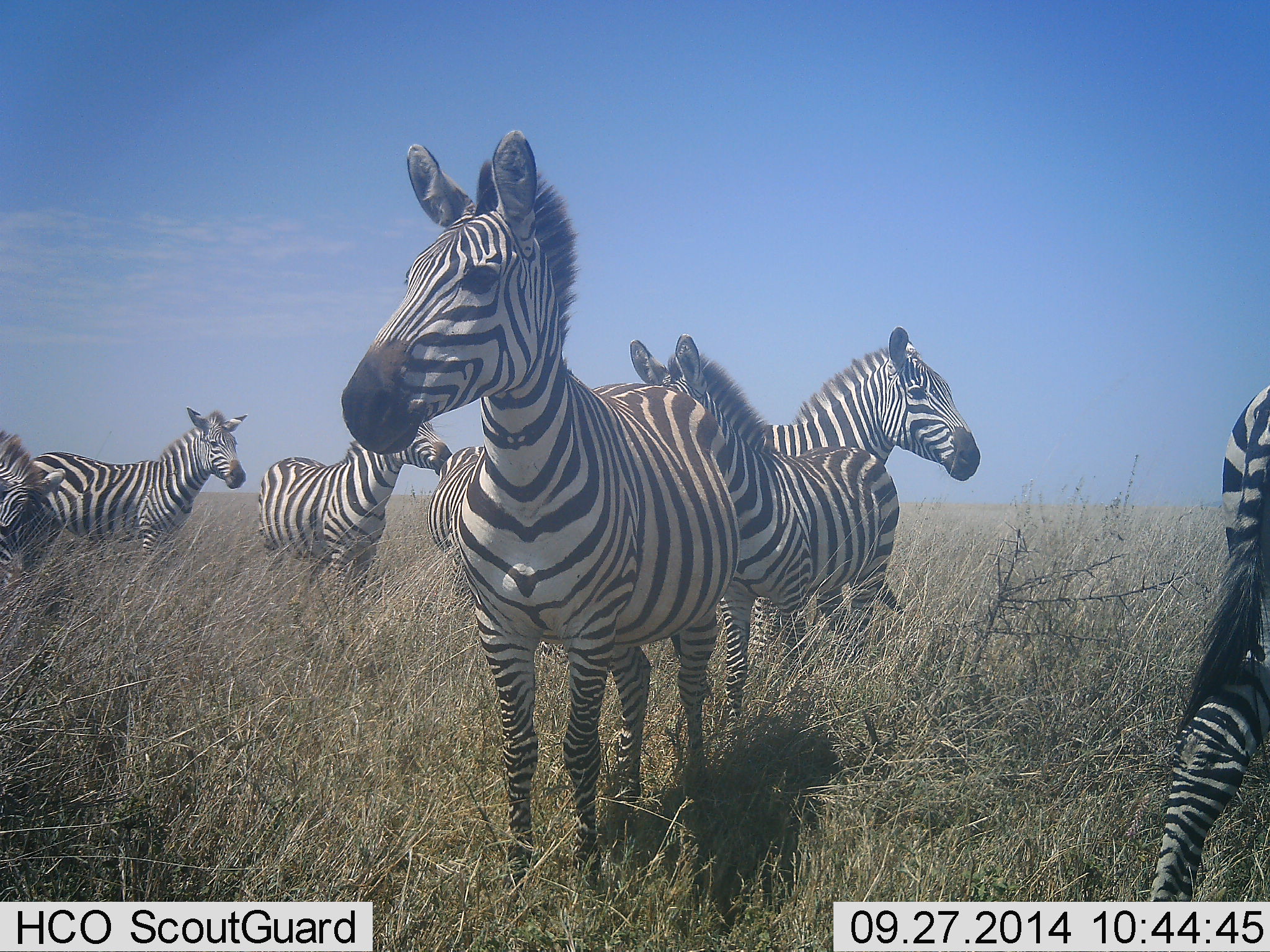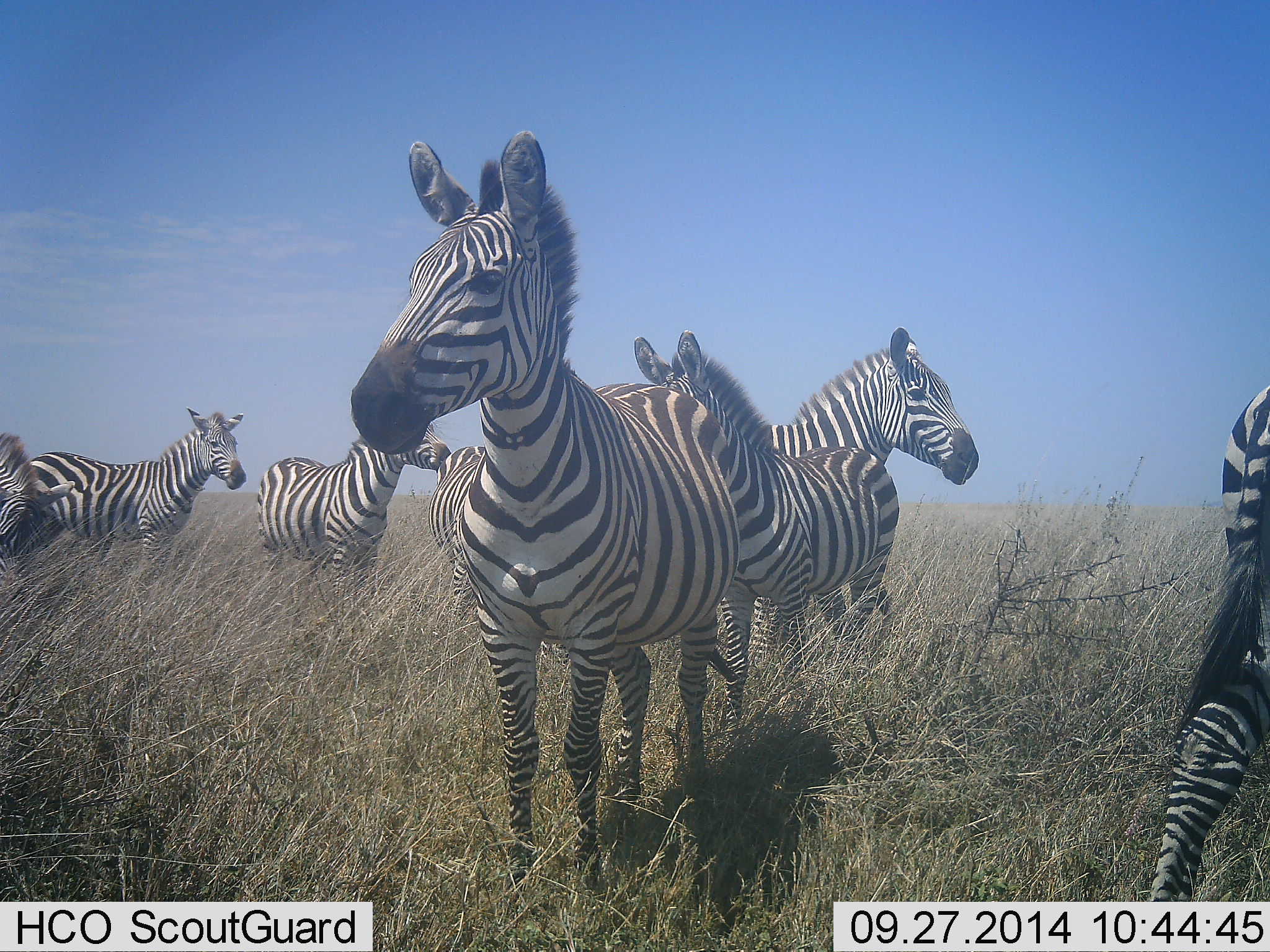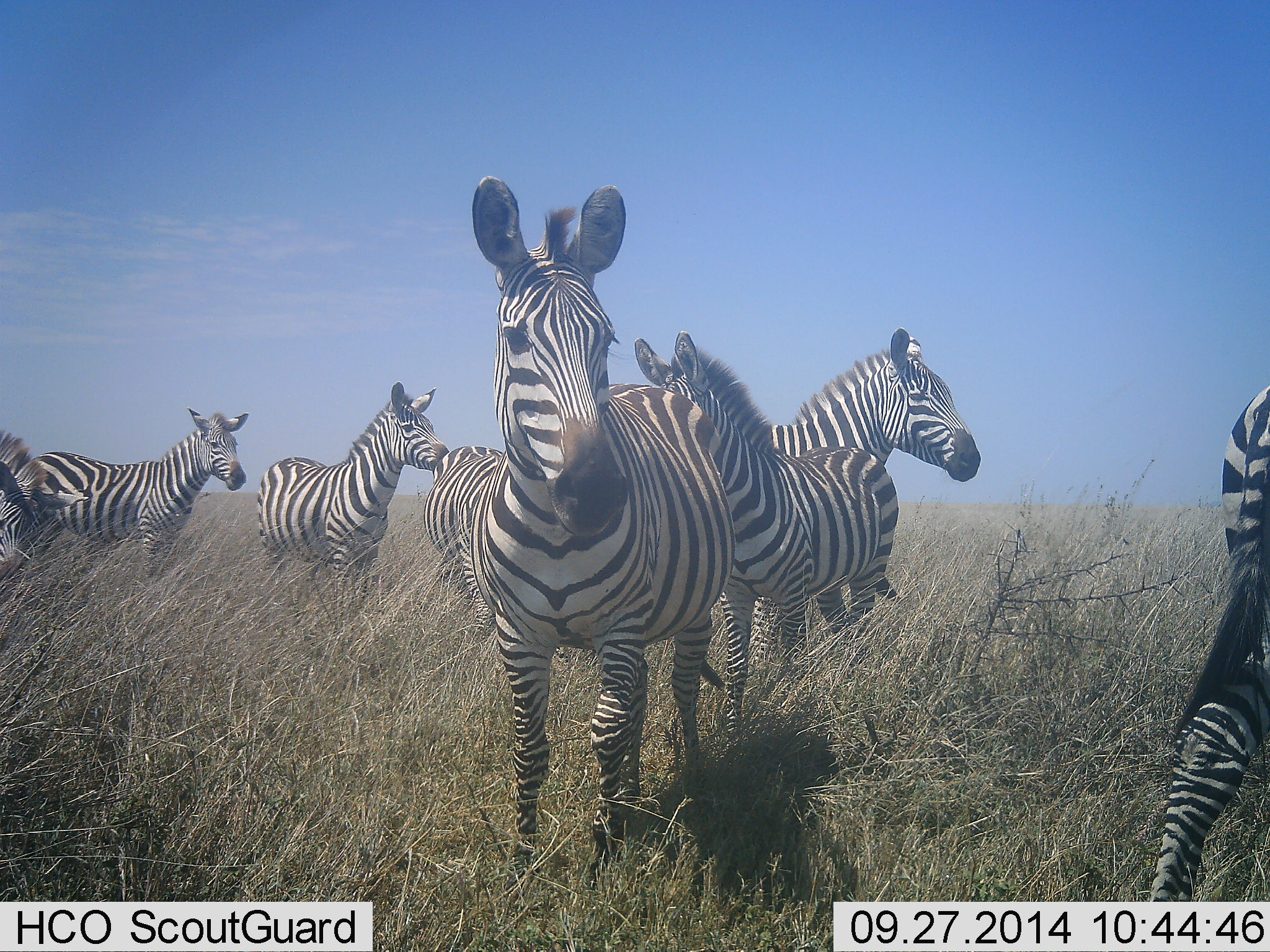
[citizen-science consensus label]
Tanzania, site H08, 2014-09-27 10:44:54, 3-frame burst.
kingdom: Animalia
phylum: Chordata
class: Mammalia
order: Perissodactyla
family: Equidae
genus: Equus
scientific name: Equus quagga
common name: plains zebra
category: zebra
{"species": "zebra (plains zebra) (Equus quagga)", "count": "8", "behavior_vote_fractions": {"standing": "90%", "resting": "10%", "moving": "0%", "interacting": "0%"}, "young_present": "10%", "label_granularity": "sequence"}